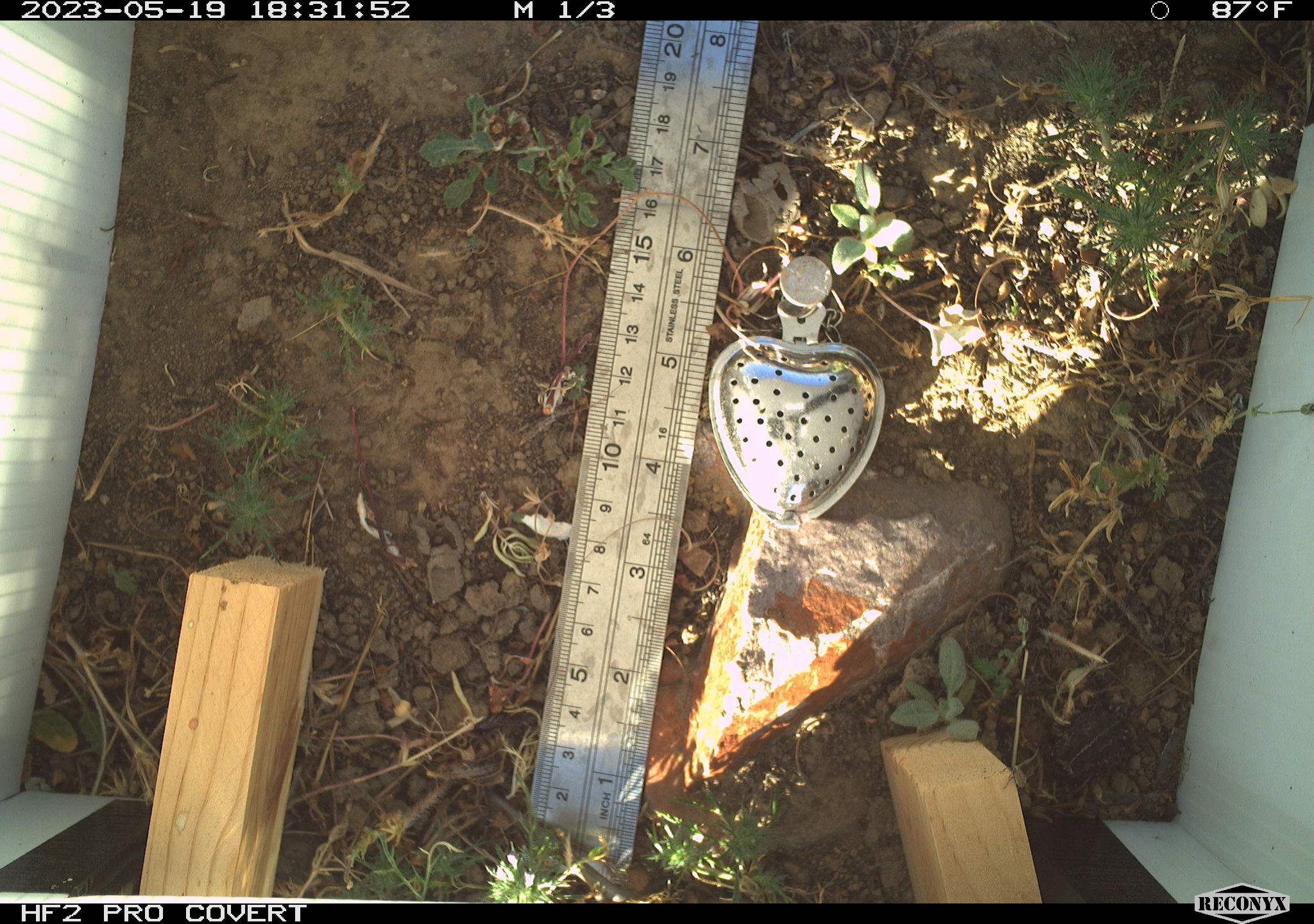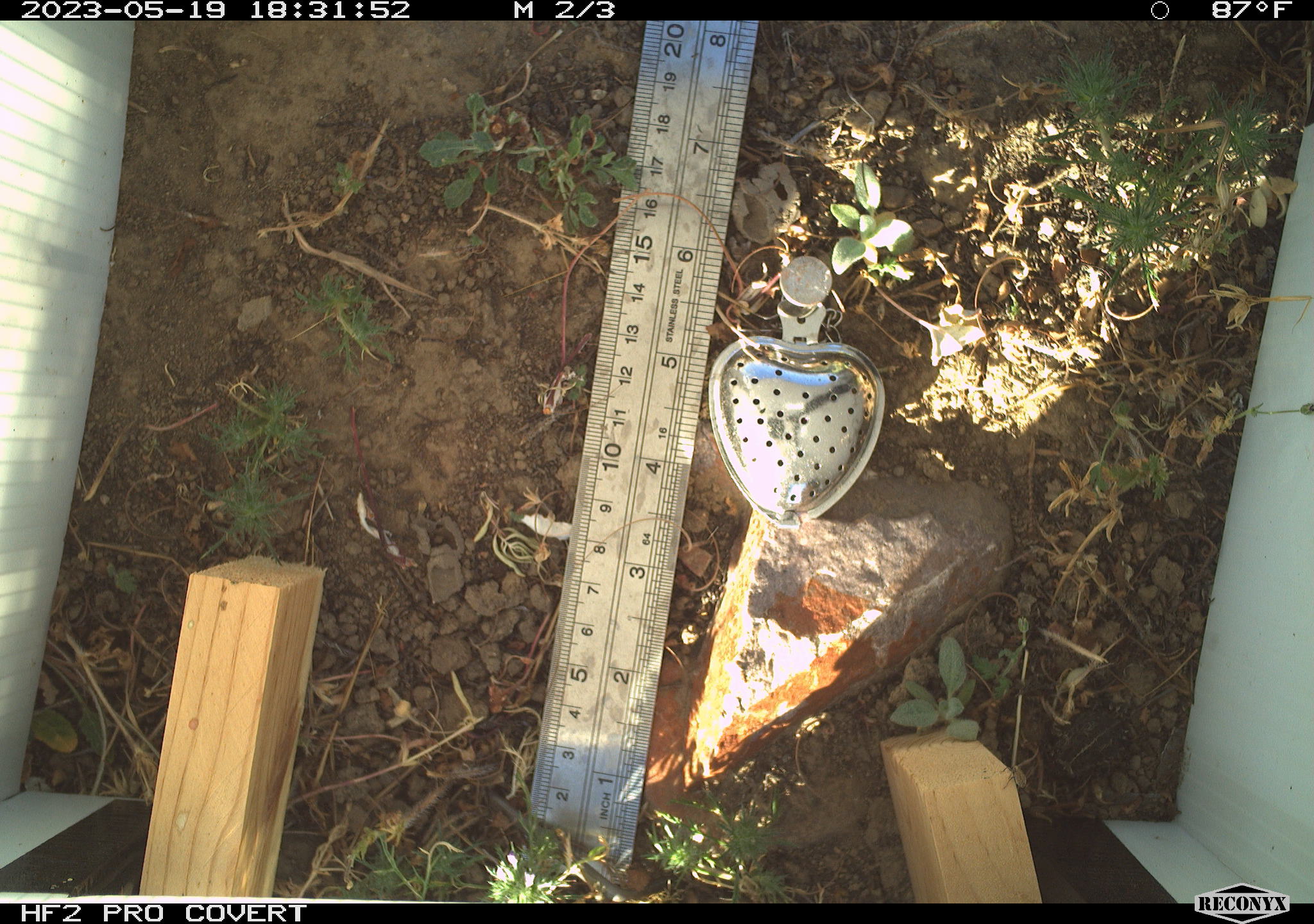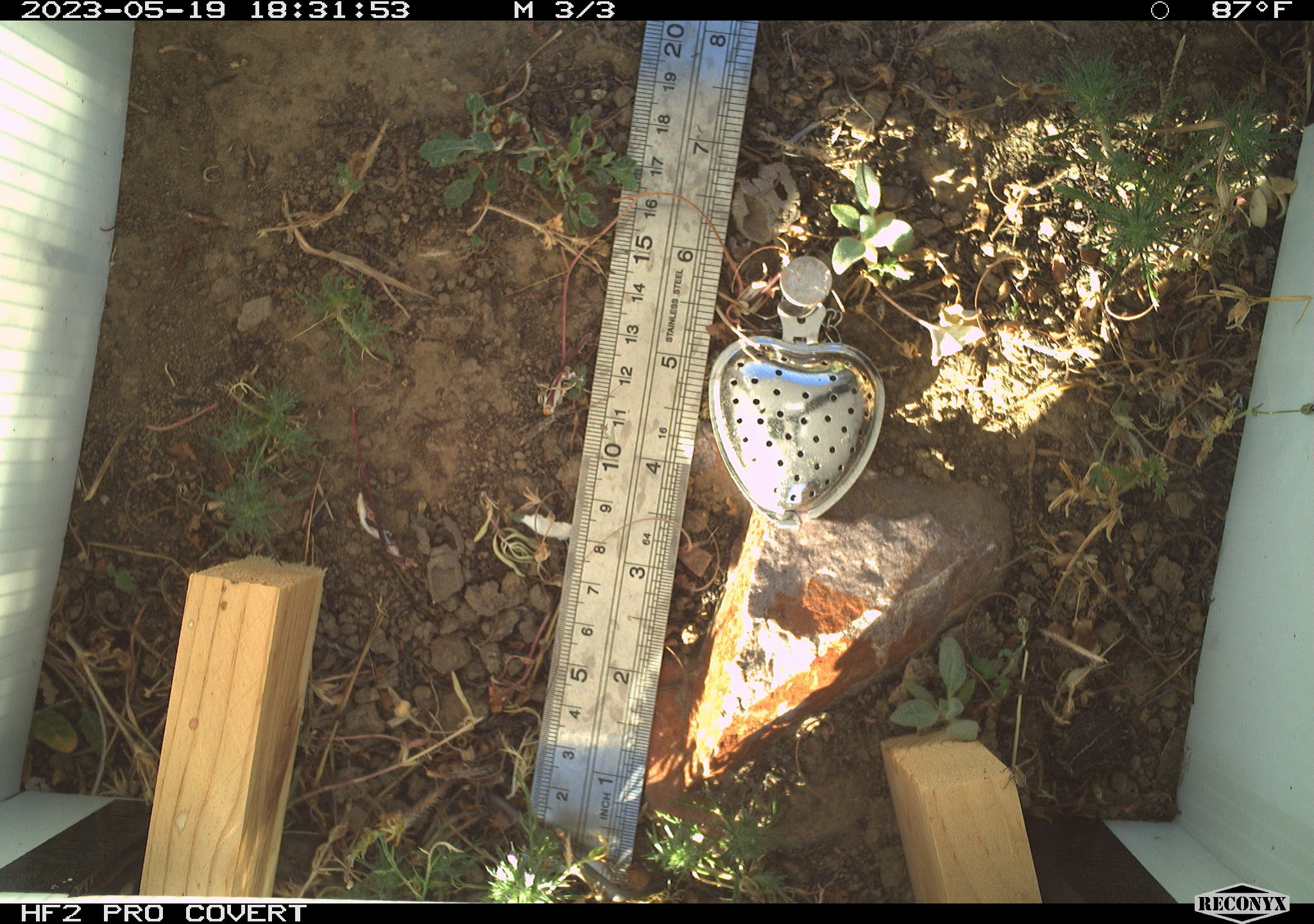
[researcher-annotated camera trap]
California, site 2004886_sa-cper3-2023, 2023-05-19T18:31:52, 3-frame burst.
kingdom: Animalia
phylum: Chordata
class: Amphibia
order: Anura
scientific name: Anura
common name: frogs